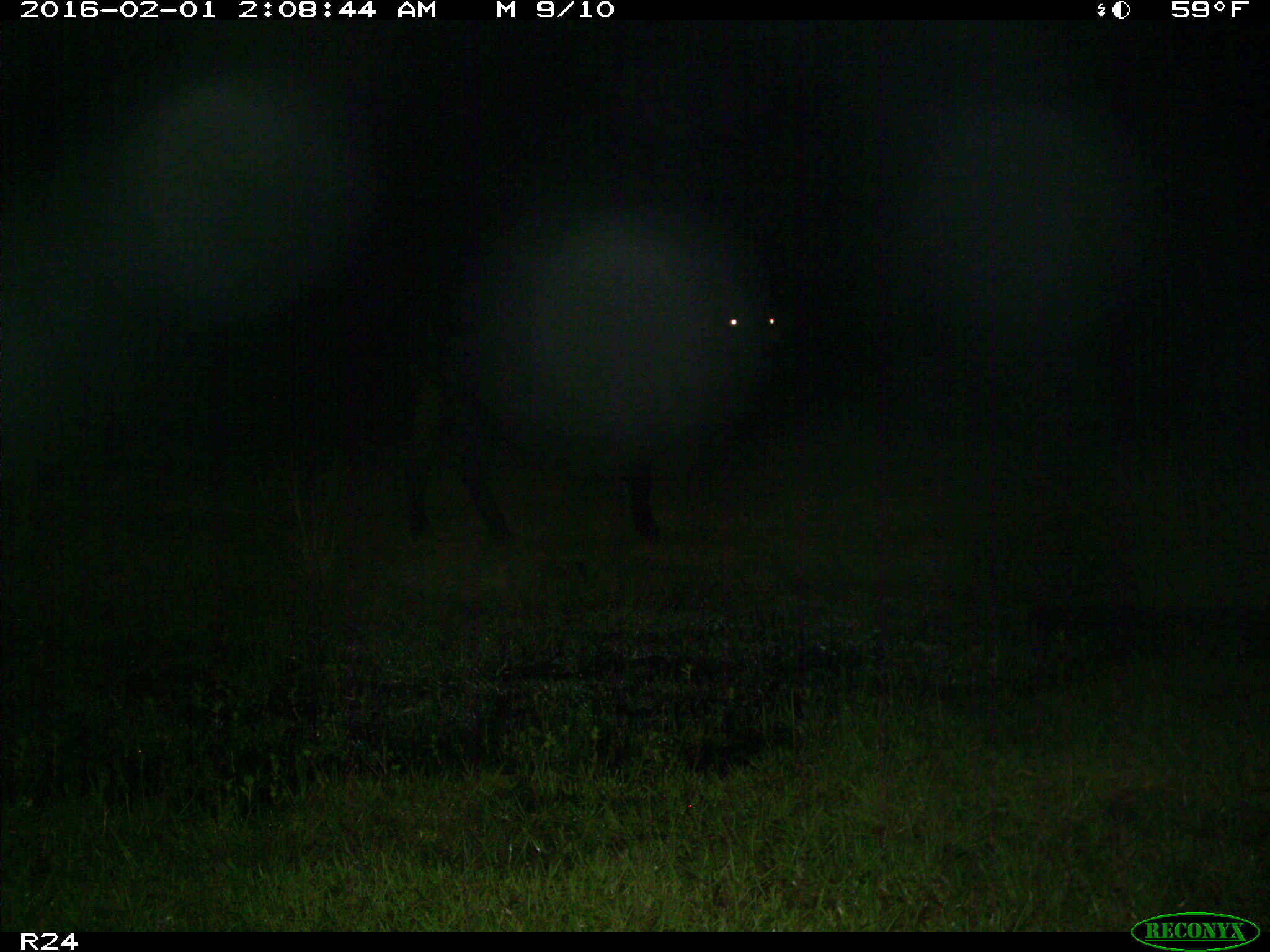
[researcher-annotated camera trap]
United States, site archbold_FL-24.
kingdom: Animalia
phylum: Chordata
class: Mammalia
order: Artiodactyla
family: Bovidae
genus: Bos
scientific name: Bos taurus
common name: domestic cow